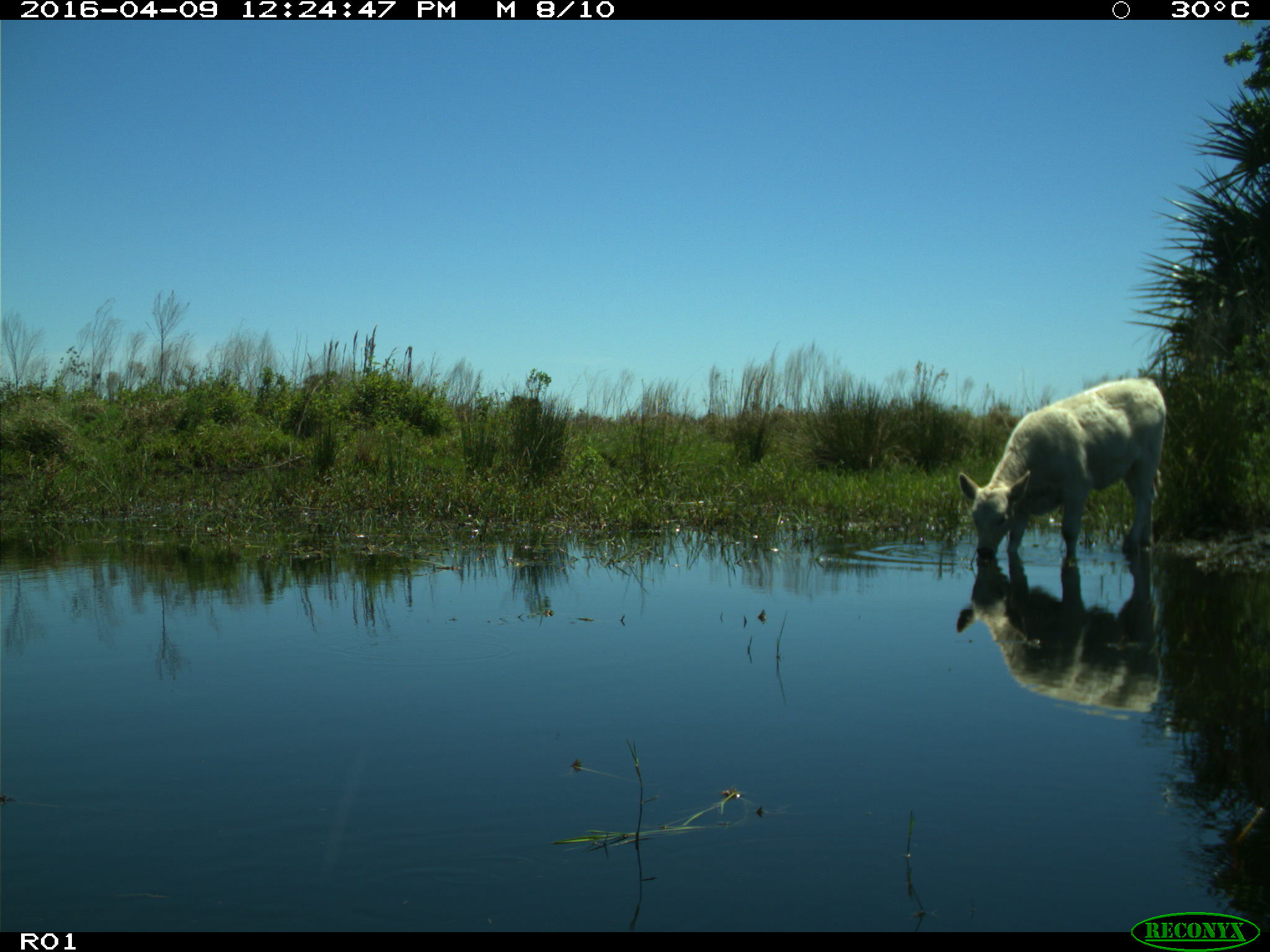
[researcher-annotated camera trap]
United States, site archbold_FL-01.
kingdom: Animalia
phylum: Chordata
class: Mammalia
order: Artiodactyla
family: Bovidae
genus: Bos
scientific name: Bos taurus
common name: domestic cow